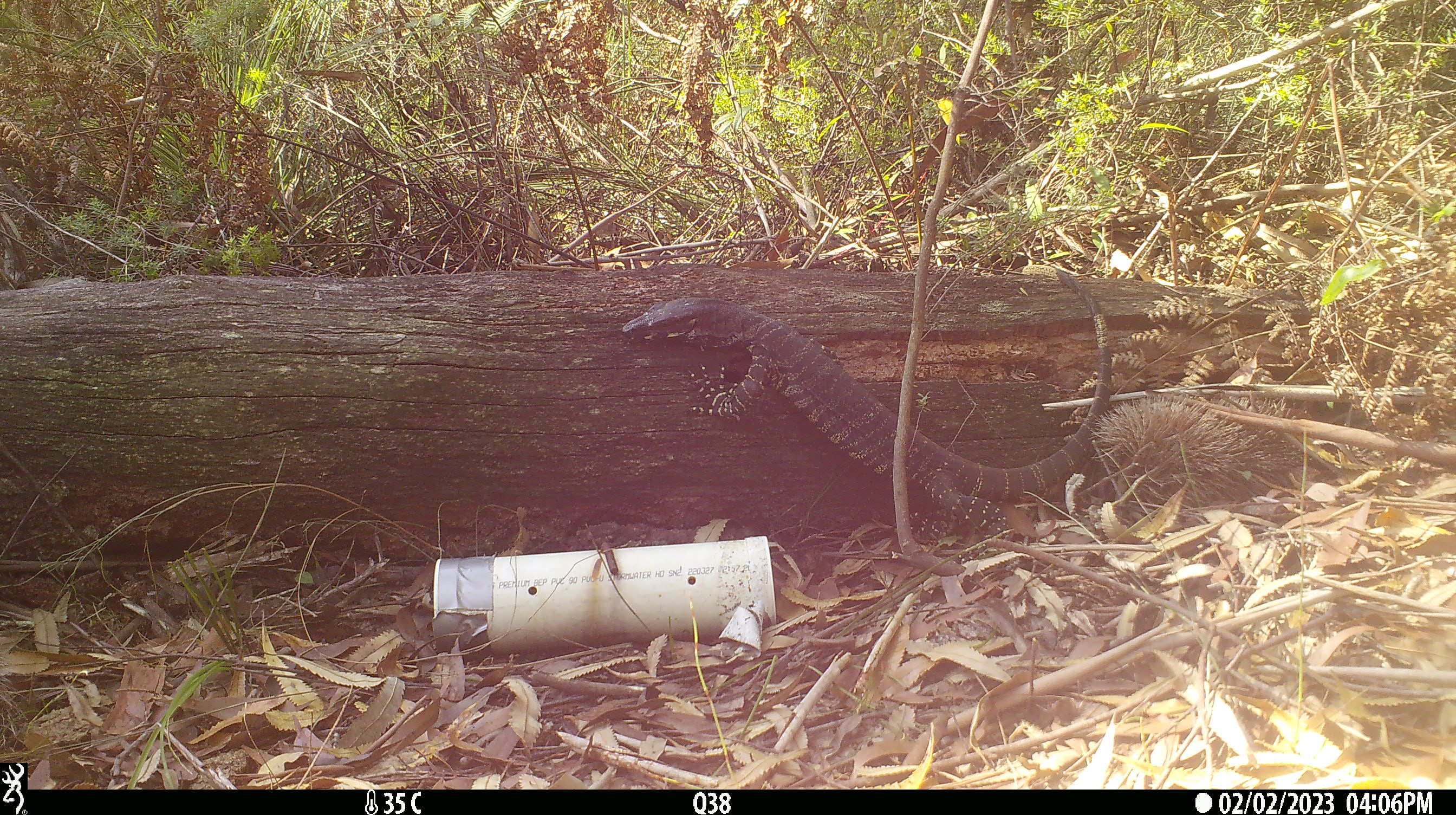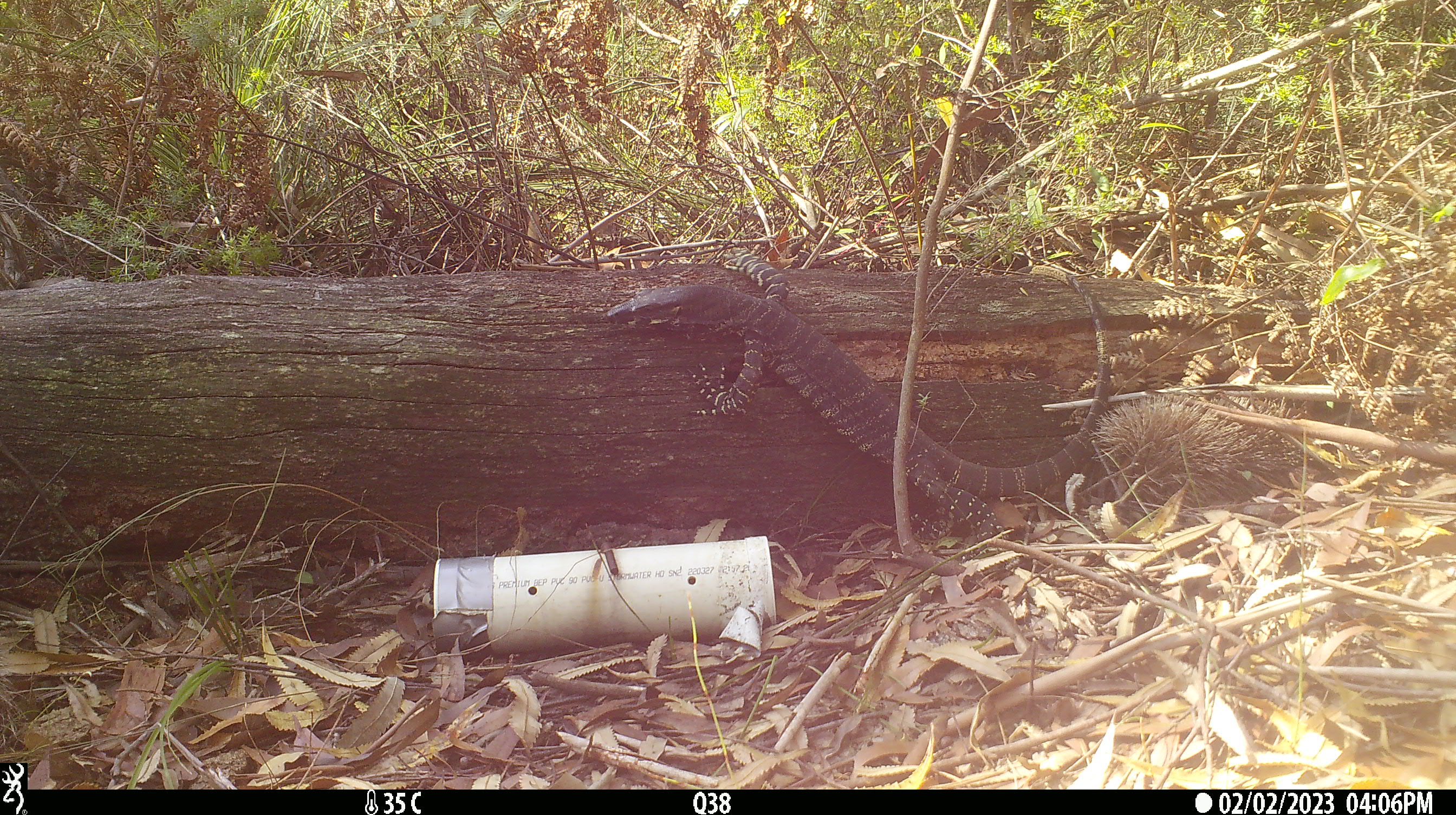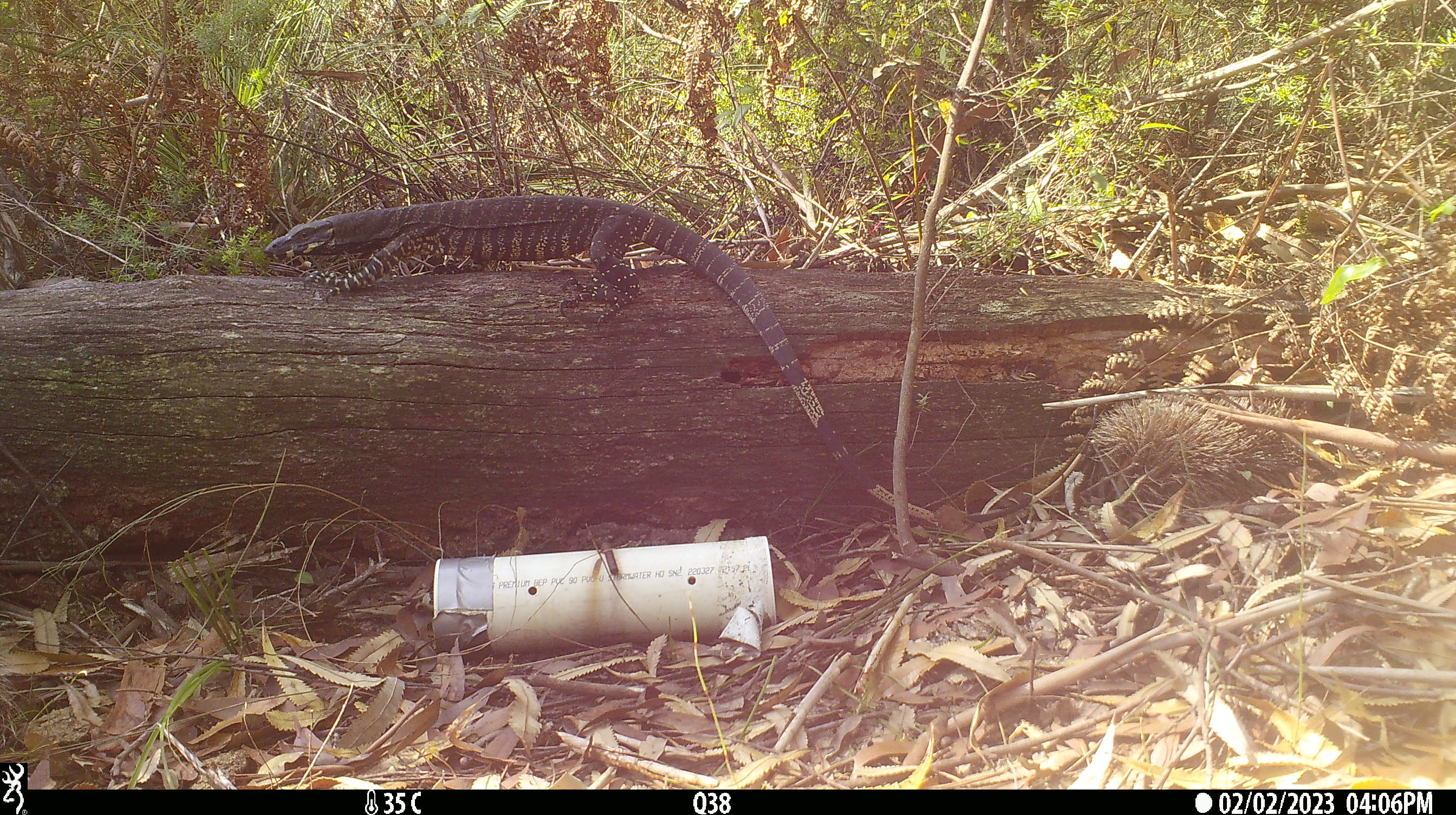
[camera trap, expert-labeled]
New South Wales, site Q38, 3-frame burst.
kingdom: Animalia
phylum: Chordata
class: Reptilia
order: Squamata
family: Varanidae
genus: Varanus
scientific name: Varanus varius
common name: lace monitor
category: goanna